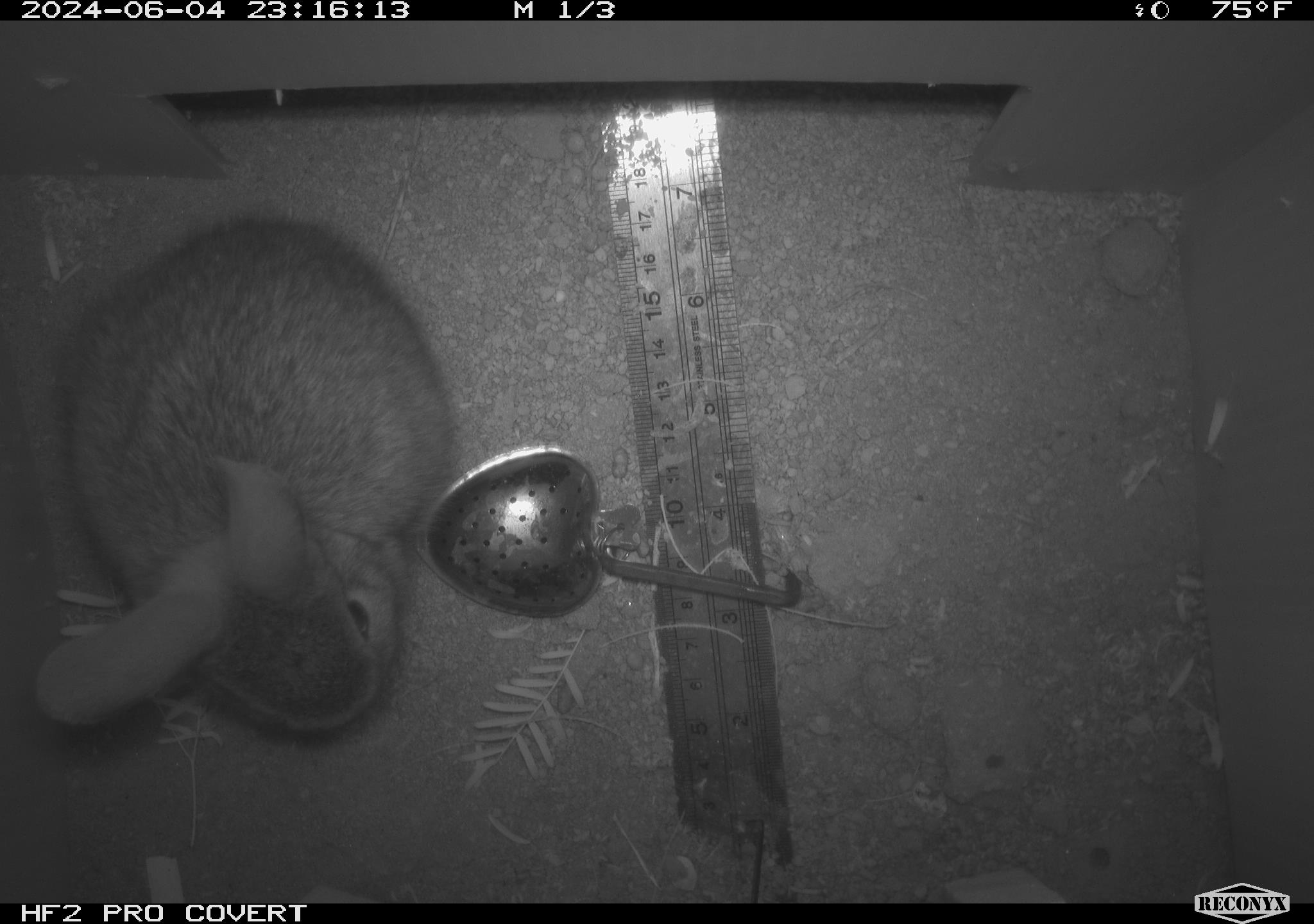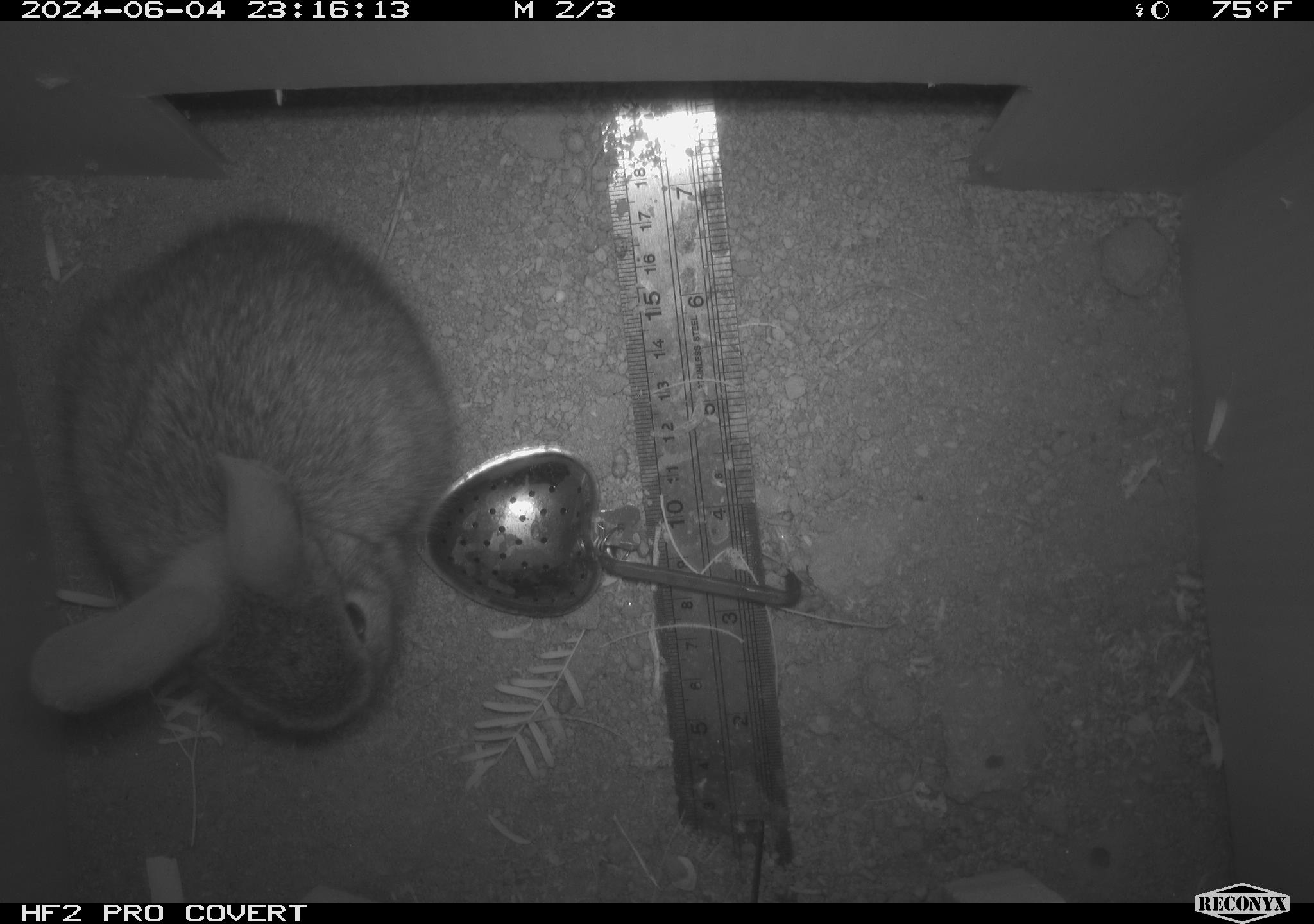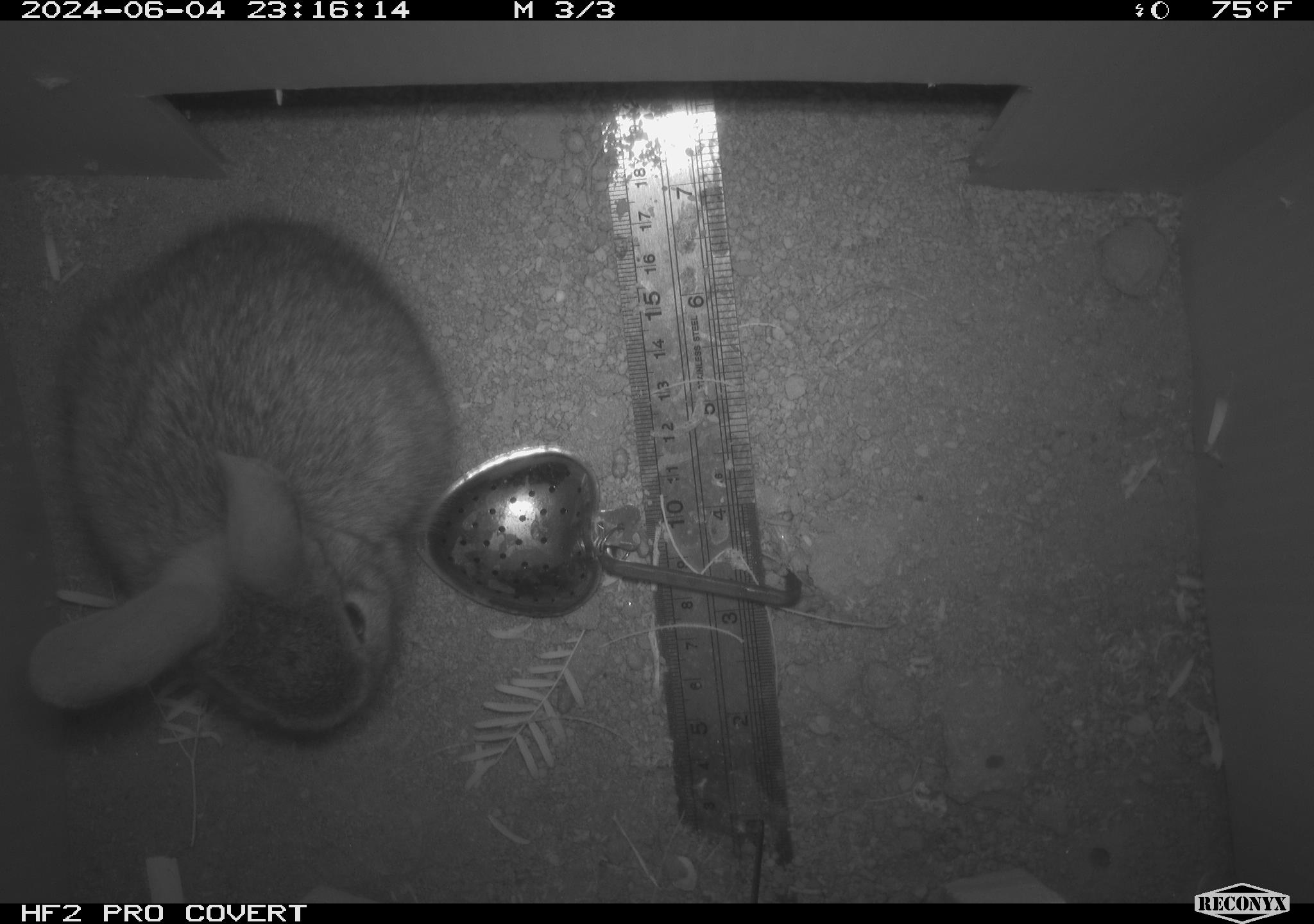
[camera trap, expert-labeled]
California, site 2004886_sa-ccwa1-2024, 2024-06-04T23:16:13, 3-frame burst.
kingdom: Animalia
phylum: Chordata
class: Mammalia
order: Lagomorpha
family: Leporidae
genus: Sylvilagus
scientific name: Sylvilagus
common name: cottontail rabbits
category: sylvilagus species